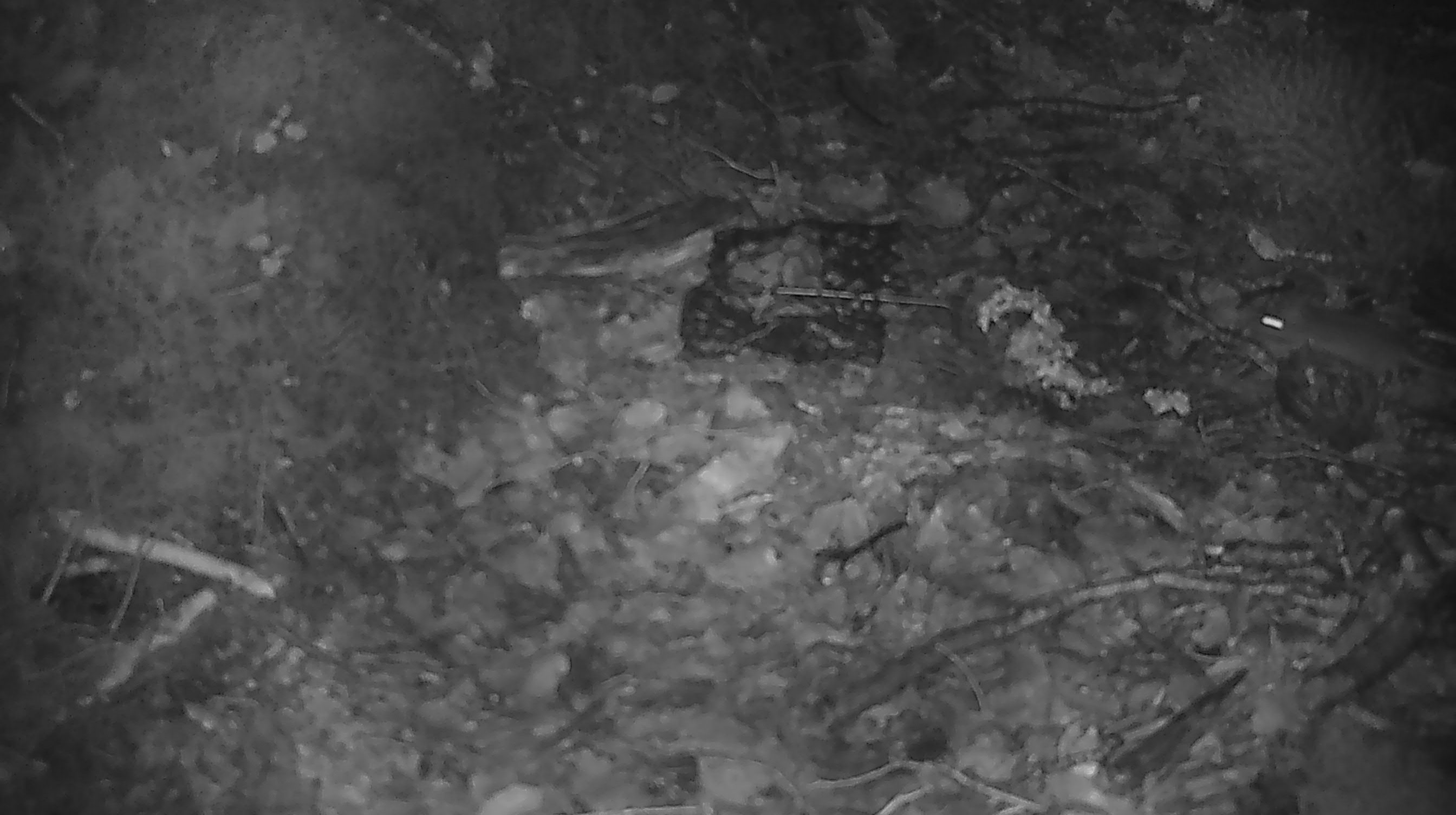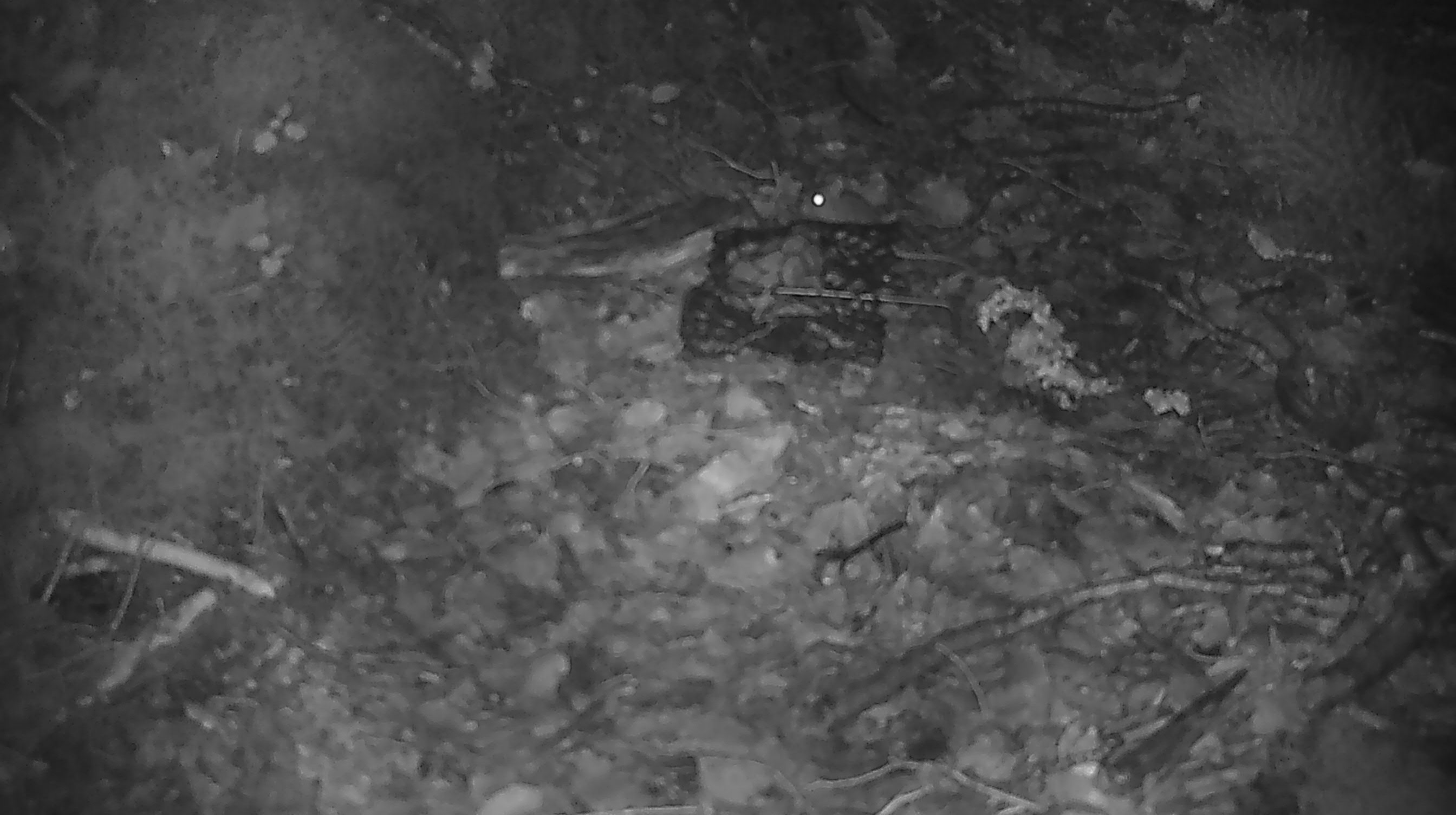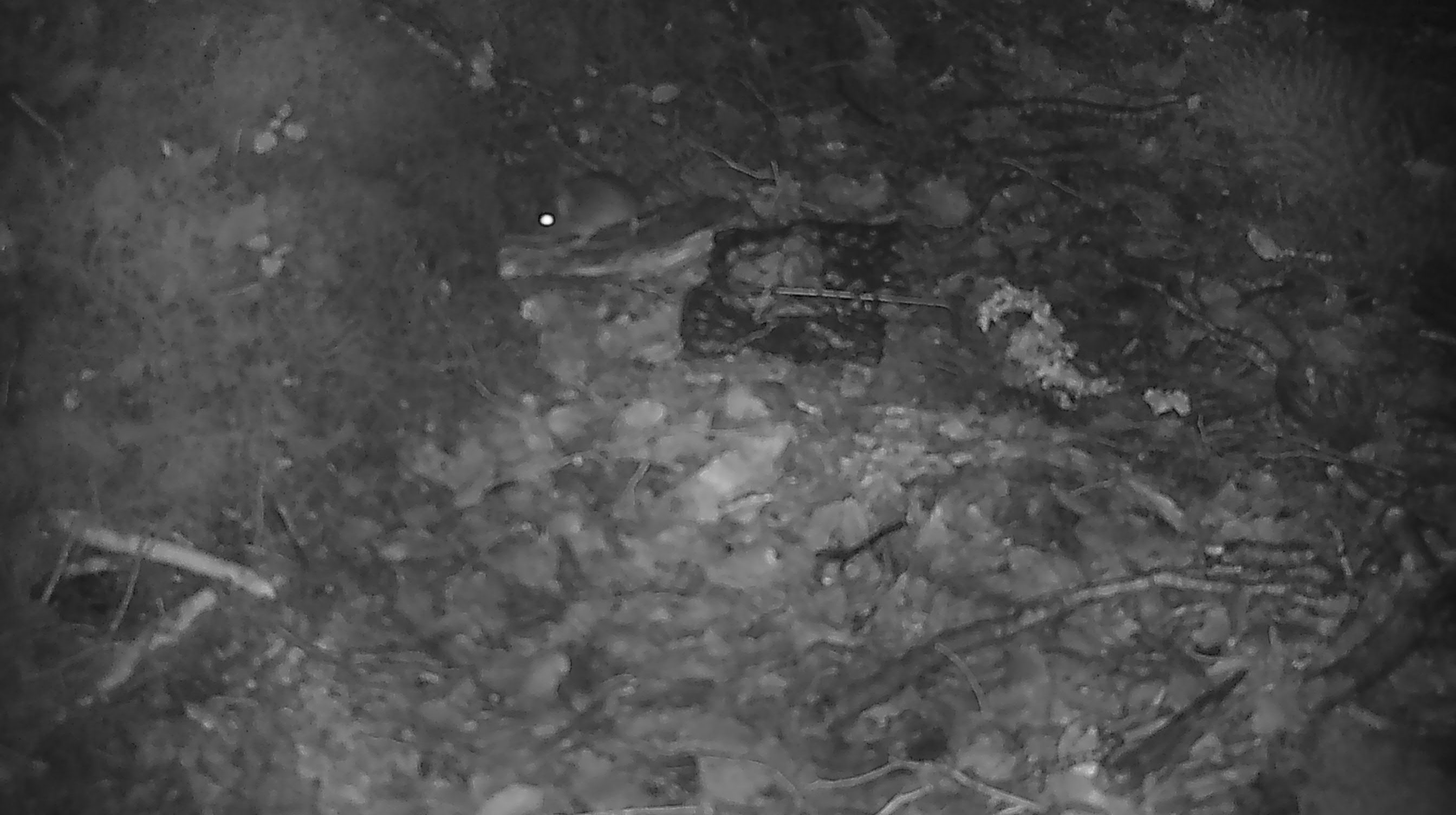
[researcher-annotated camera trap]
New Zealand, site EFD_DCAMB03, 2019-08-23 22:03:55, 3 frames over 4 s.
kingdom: Animalia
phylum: Chordata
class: Mammalia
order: Rodentia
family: Muridae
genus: Mus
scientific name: Mus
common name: mouse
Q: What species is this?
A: Mouse (Mus).